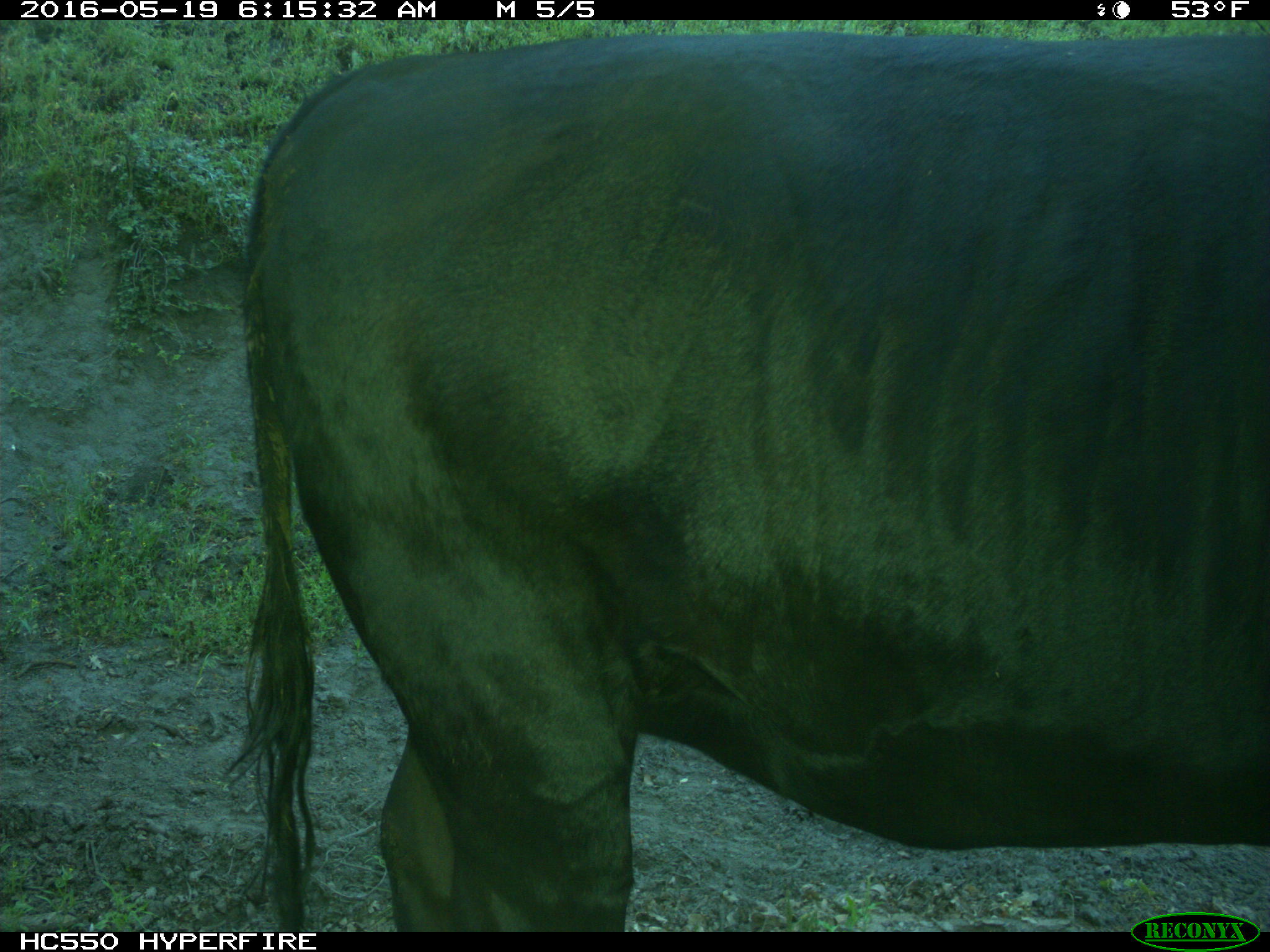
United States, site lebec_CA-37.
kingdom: Animalia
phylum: Chordata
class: Mammalia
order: Artiodactyla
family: Bovidae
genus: Bos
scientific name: Bos taurus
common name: domestic cow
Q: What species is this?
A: Bos taurus (domestic cow).